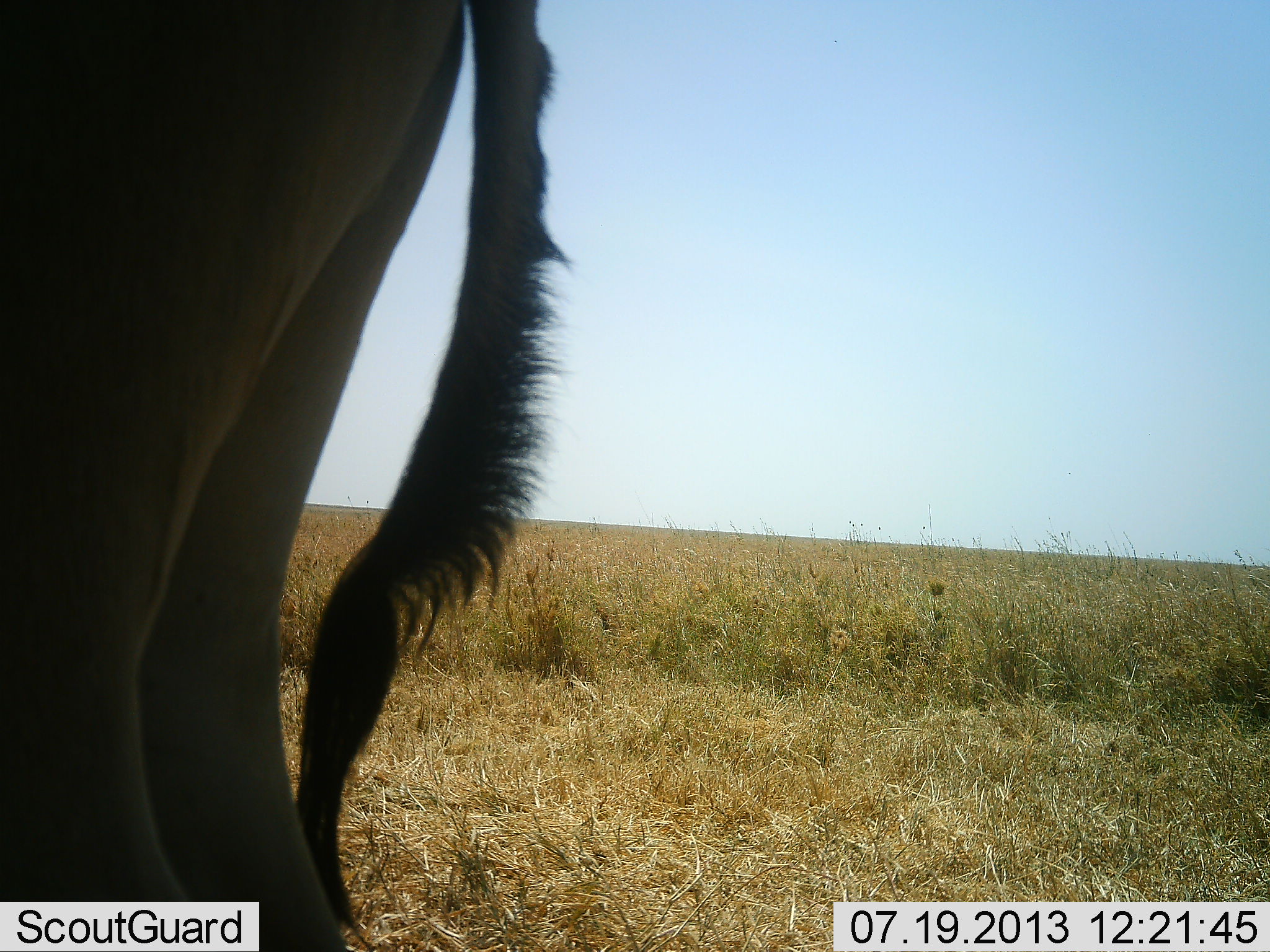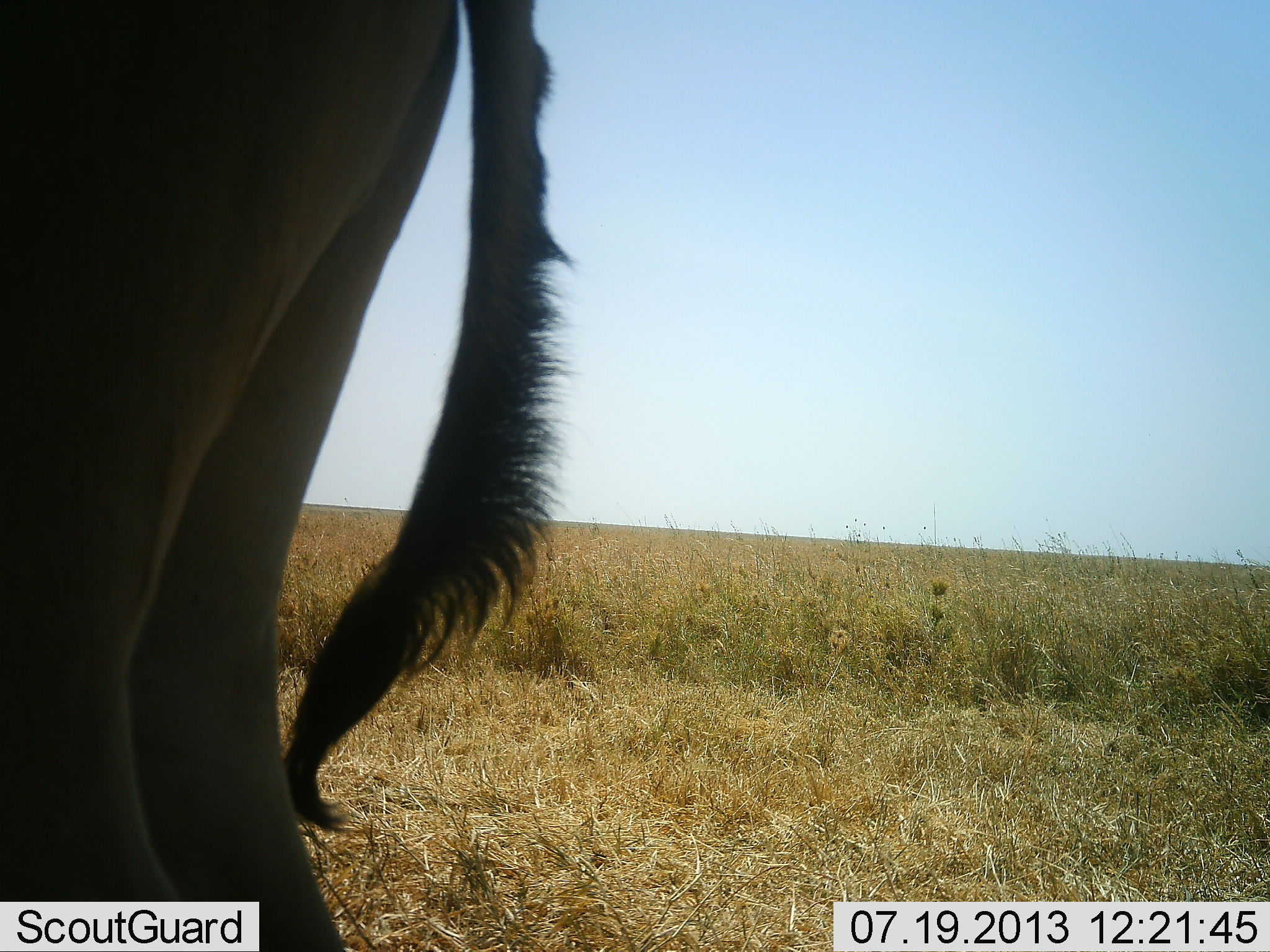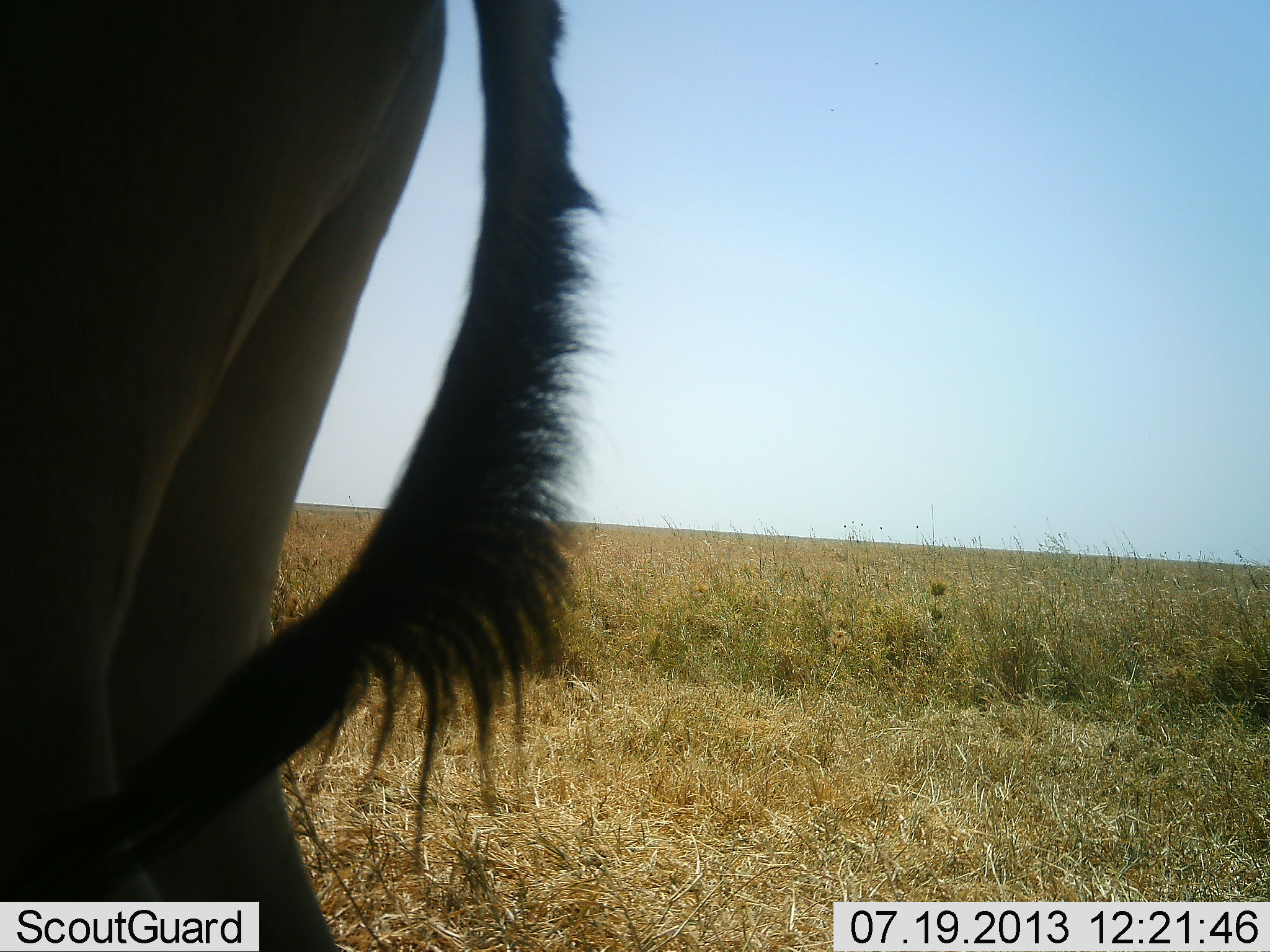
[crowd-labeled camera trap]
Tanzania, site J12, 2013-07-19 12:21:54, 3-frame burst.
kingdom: Animalia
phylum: Chordata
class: Mammalia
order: Artiodactyla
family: Bovidae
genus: Alcelaphus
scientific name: Alcelaphus buselaphus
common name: hartebeest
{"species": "hartebeest (Alcelaphus buselaphus)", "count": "1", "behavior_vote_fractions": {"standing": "100%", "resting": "0%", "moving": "0%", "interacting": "0%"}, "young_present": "0%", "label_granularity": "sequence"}